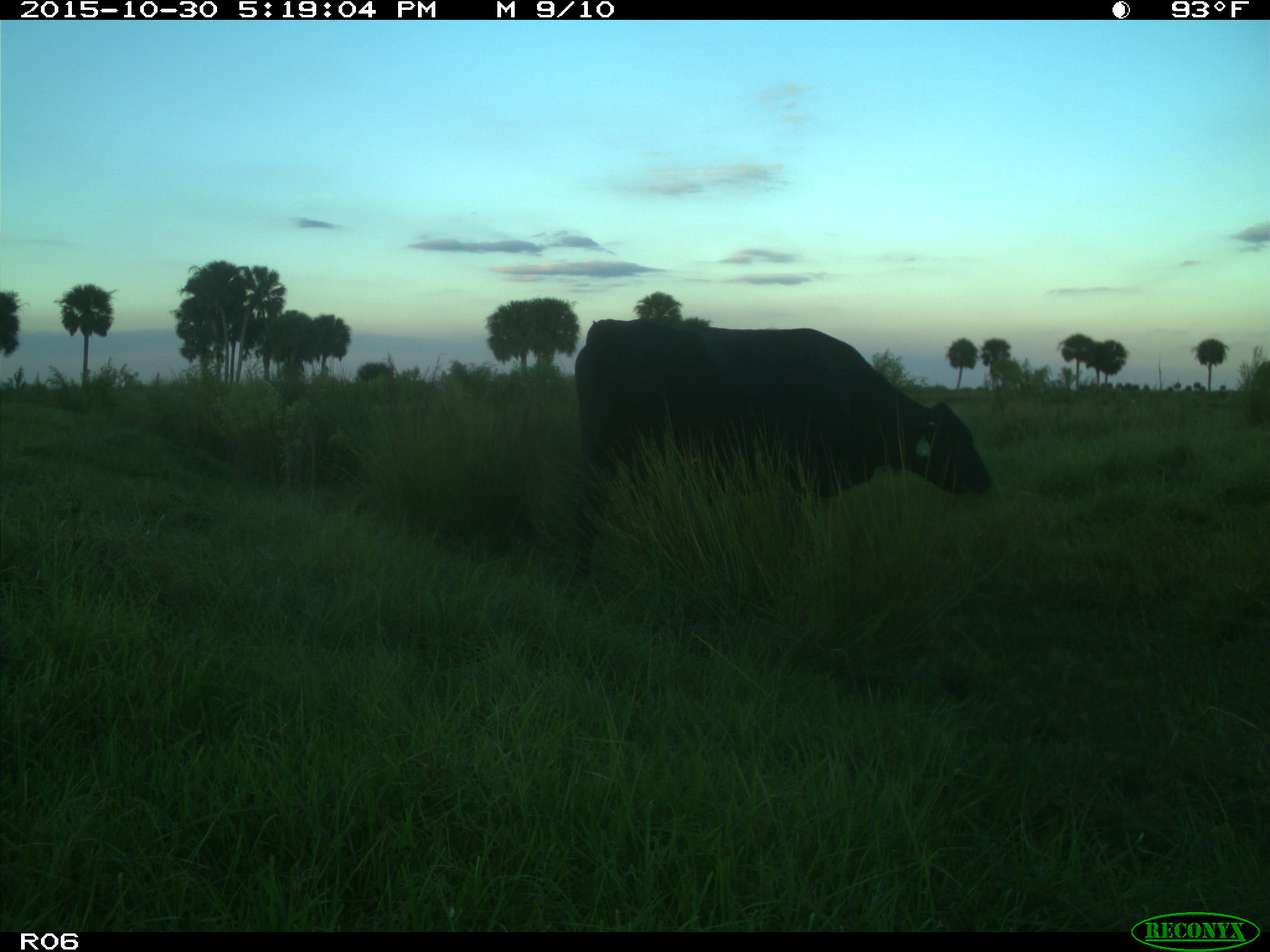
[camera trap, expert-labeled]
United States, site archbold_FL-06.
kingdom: Animalia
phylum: Chordata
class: Mammalia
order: Artiodactyla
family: Bovidae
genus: Bos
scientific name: Bos taurus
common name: domestic cow